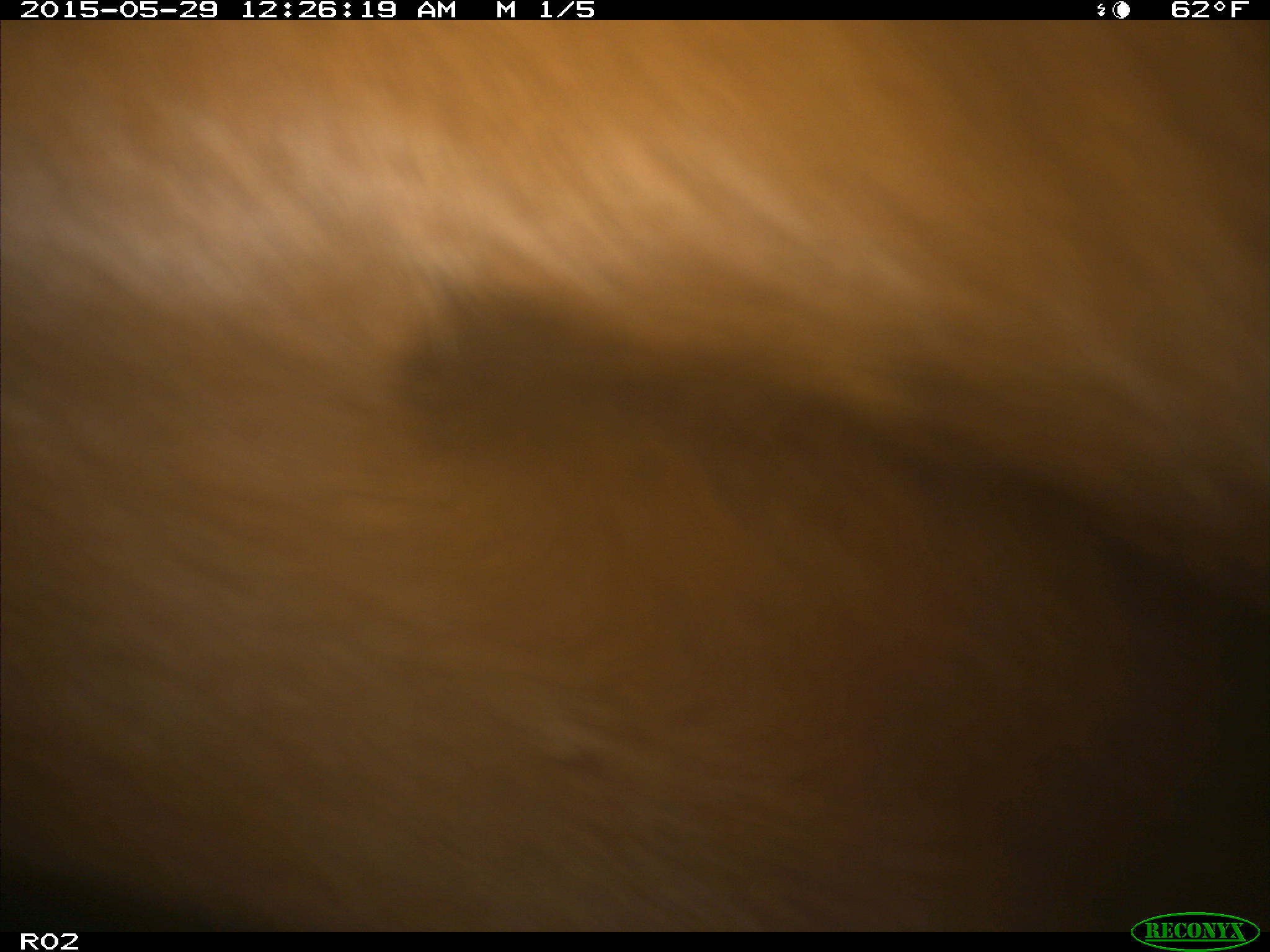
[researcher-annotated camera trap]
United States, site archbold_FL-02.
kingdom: Animalia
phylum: Chordata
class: Mammalia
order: Artiodactyla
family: Bovidae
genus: Bos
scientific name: Bos taurus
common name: domestic cow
Bos taurus (domestic cow).